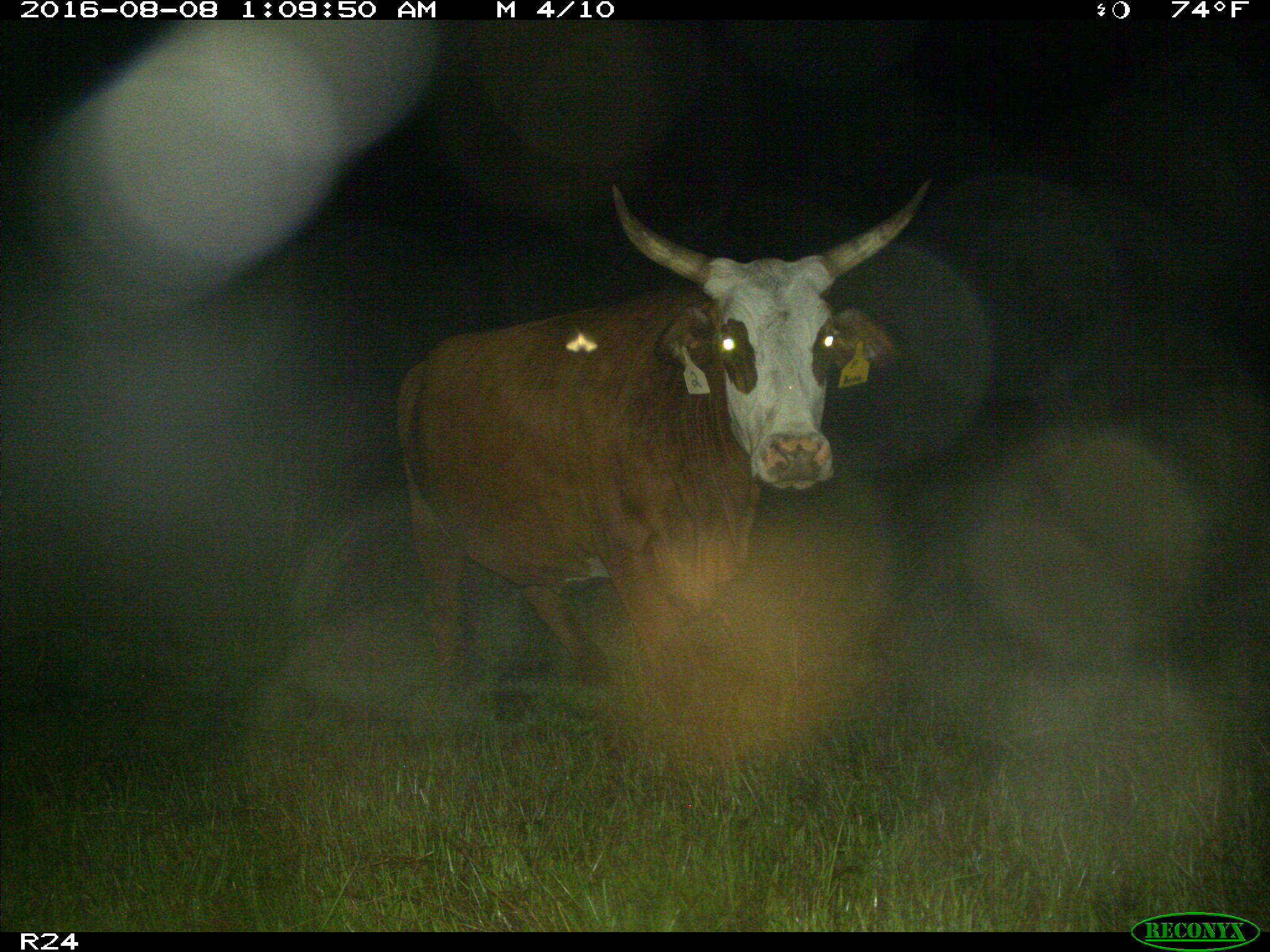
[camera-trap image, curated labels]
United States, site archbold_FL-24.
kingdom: Animalia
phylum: Chordata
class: Mammalia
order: Artiodactyla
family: Bovidae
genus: Bos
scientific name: Bos taurus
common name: domestic cow